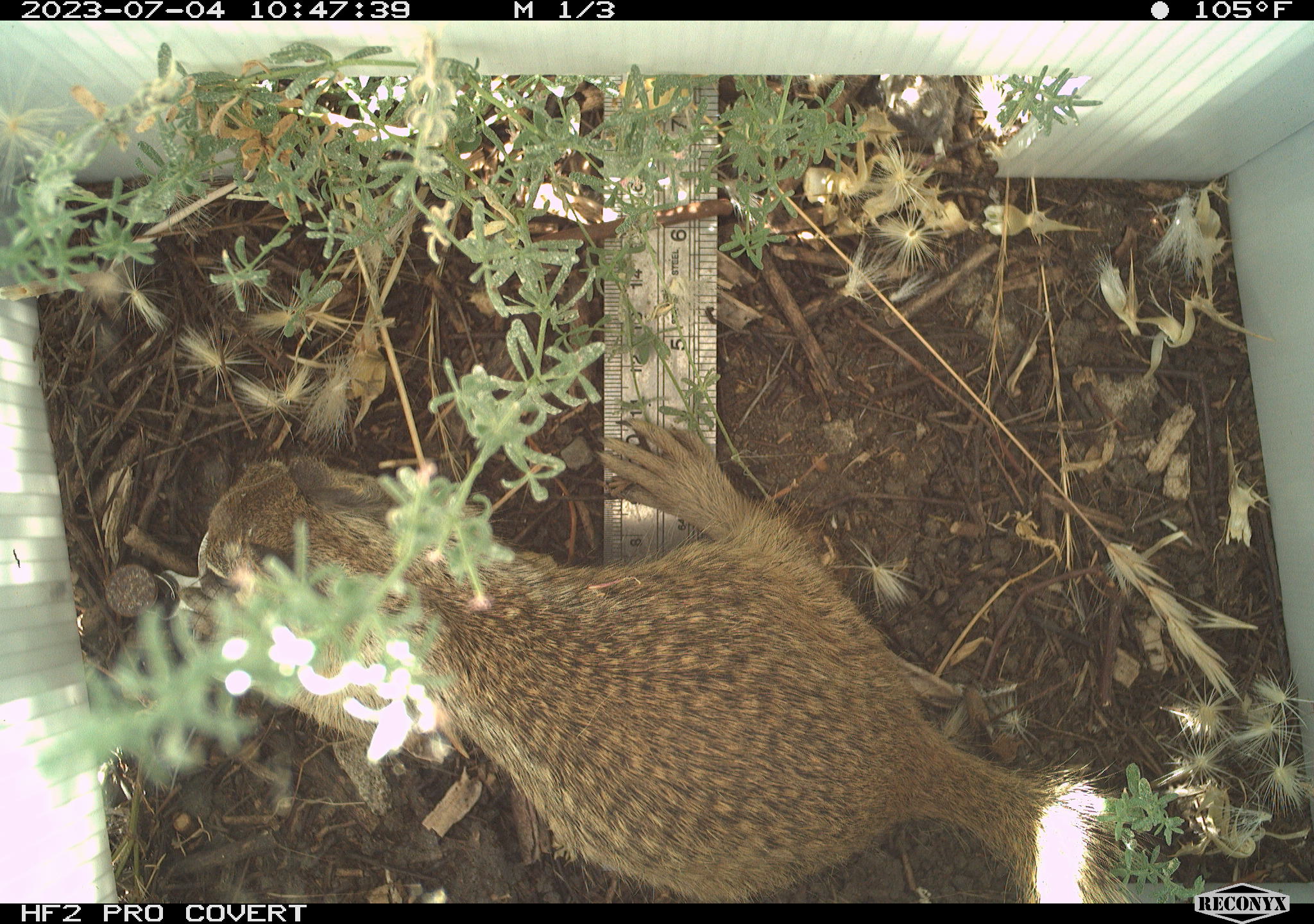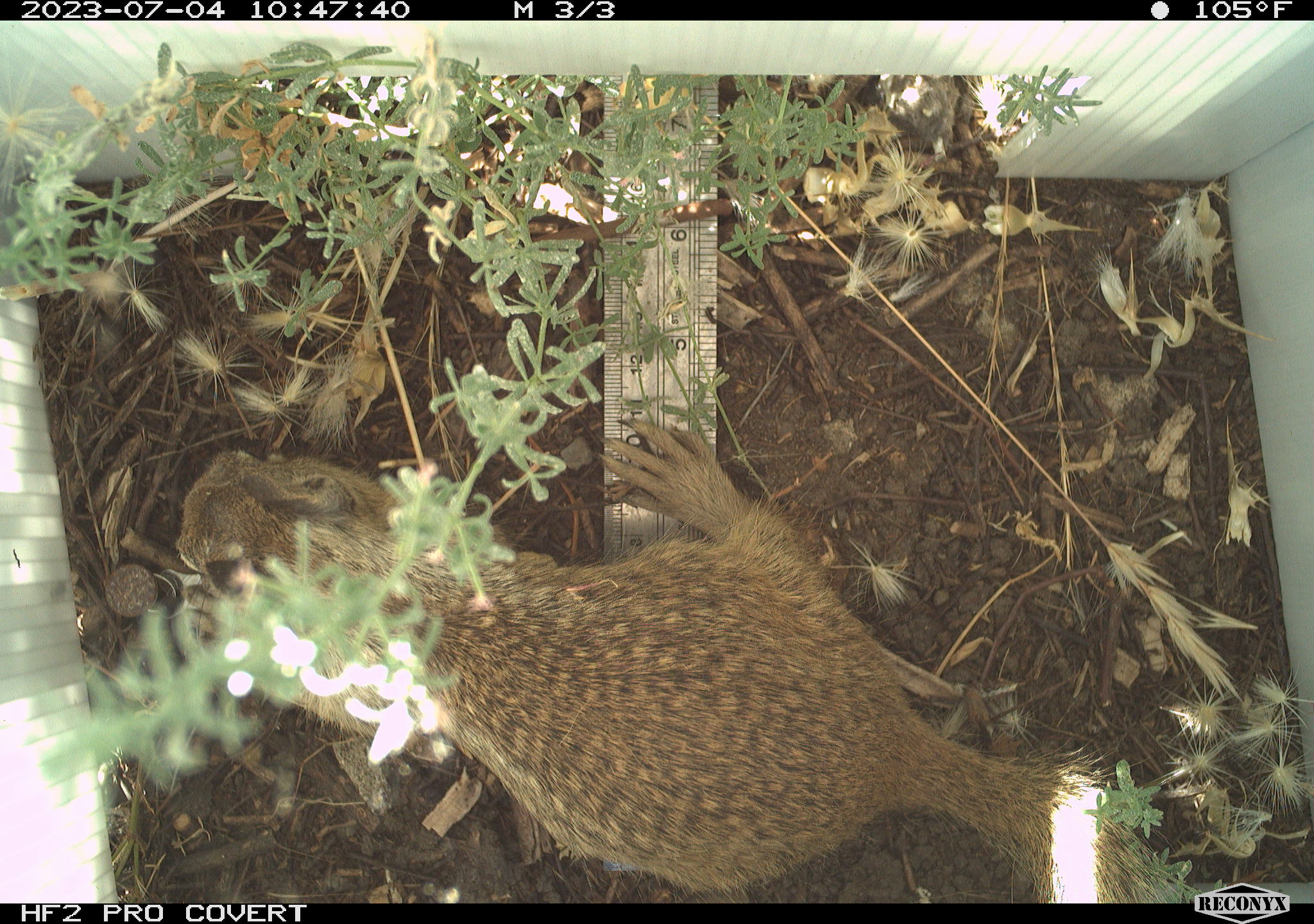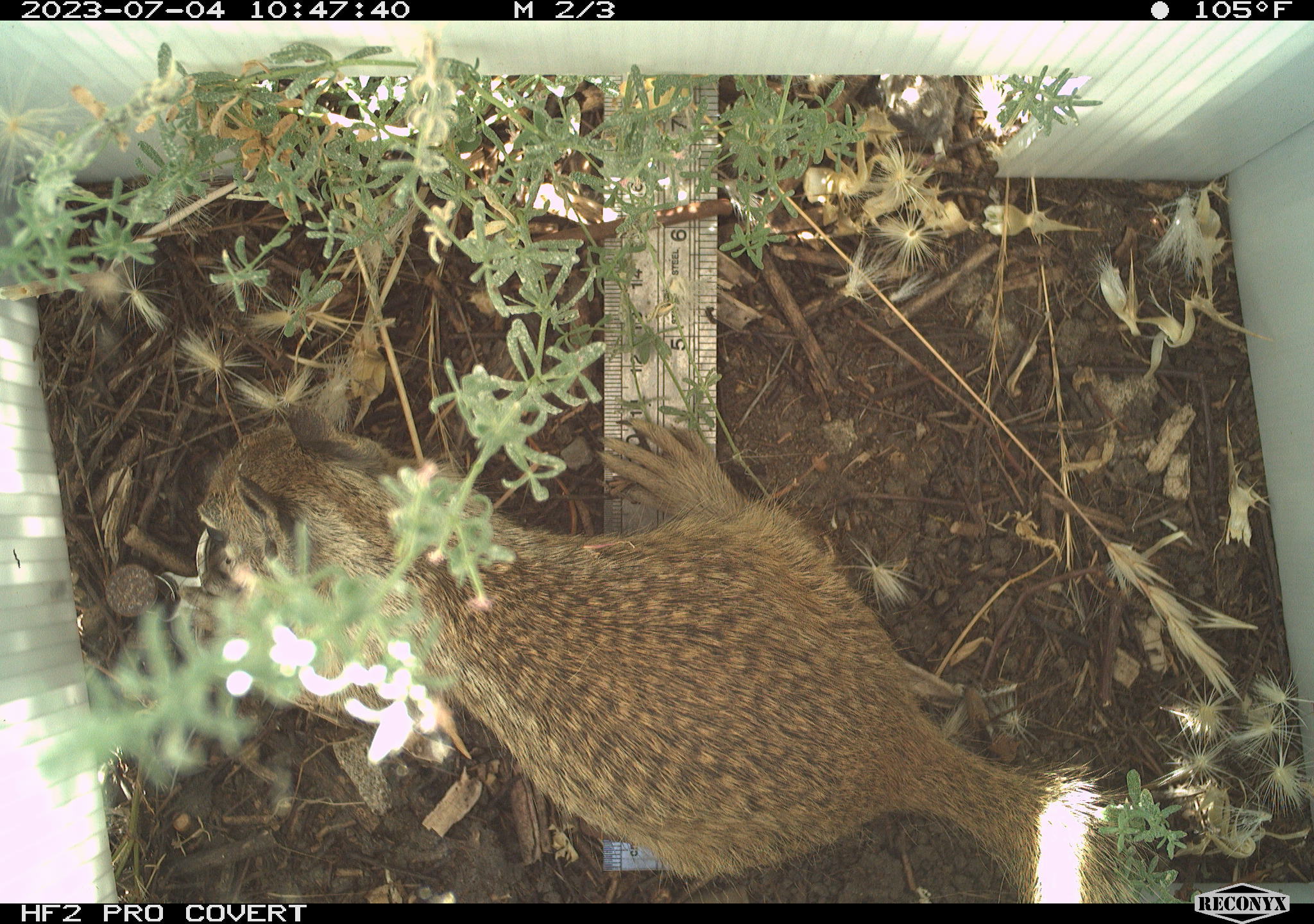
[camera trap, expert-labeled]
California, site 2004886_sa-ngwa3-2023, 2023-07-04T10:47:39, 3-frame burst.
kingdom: Animalia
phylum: Chordata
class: Mammalia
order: Rodentia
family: Sciuridae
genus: Otospermophilus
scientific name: Otospermophilus beecheyi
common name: california ground squirrel